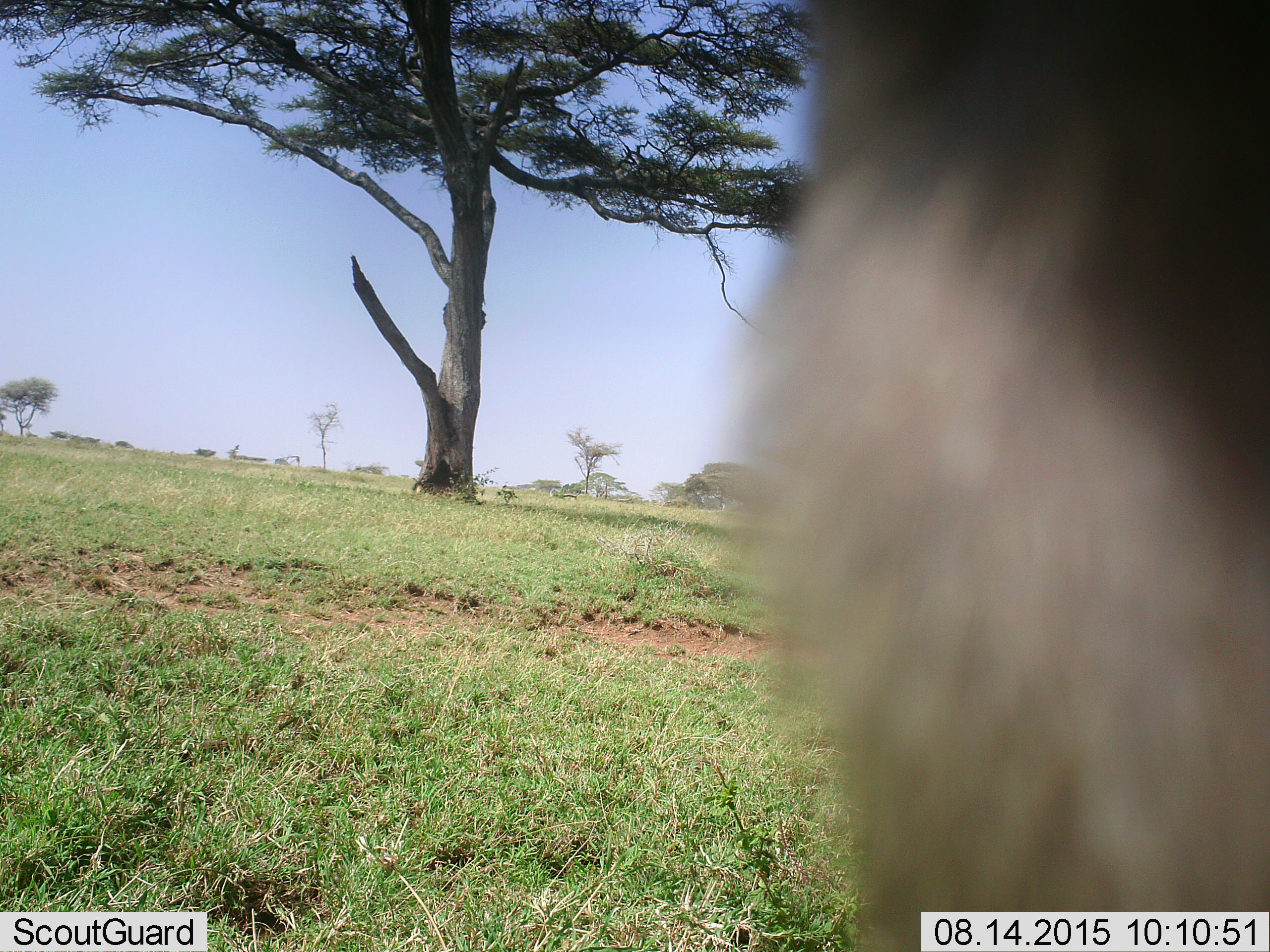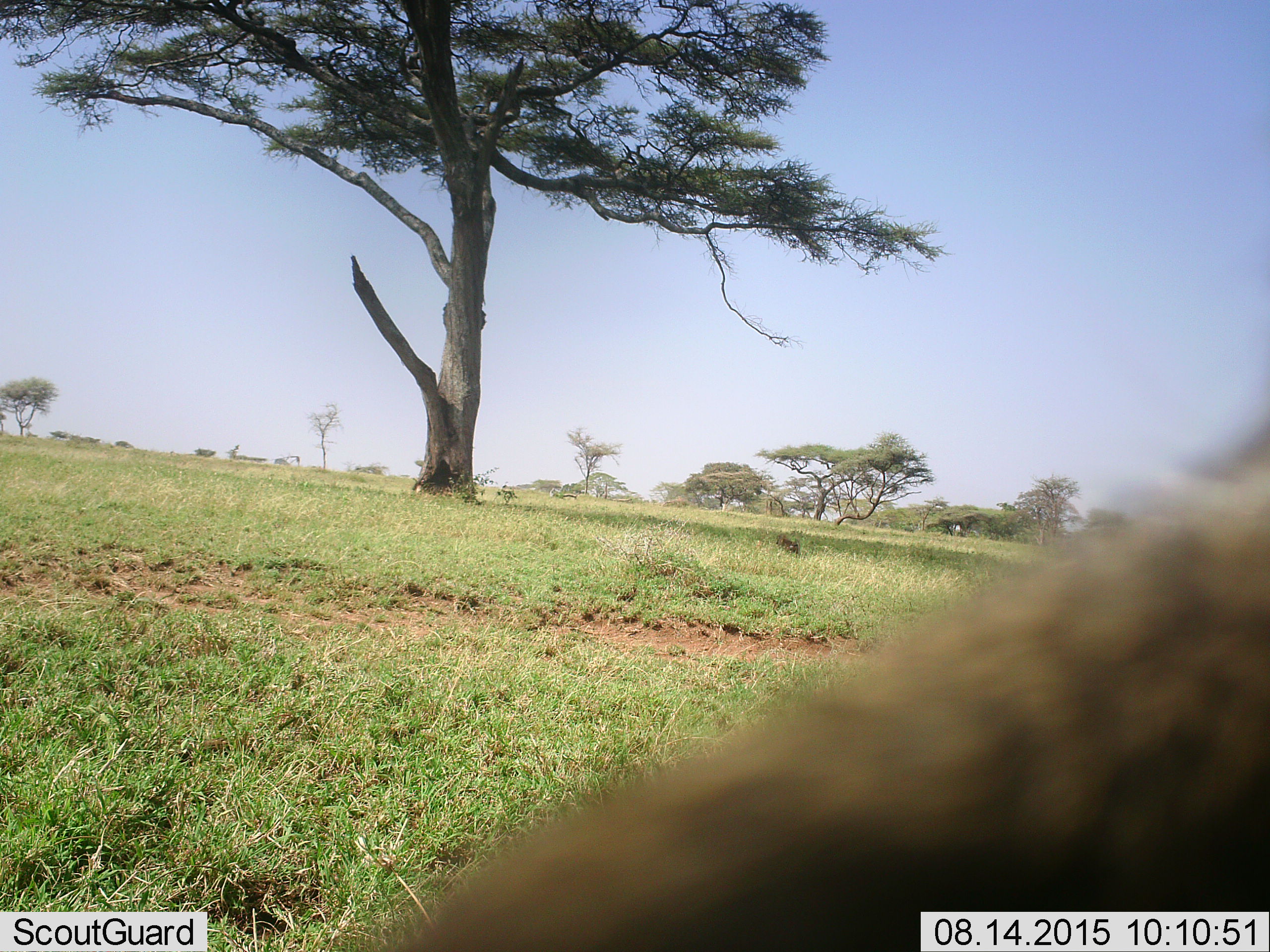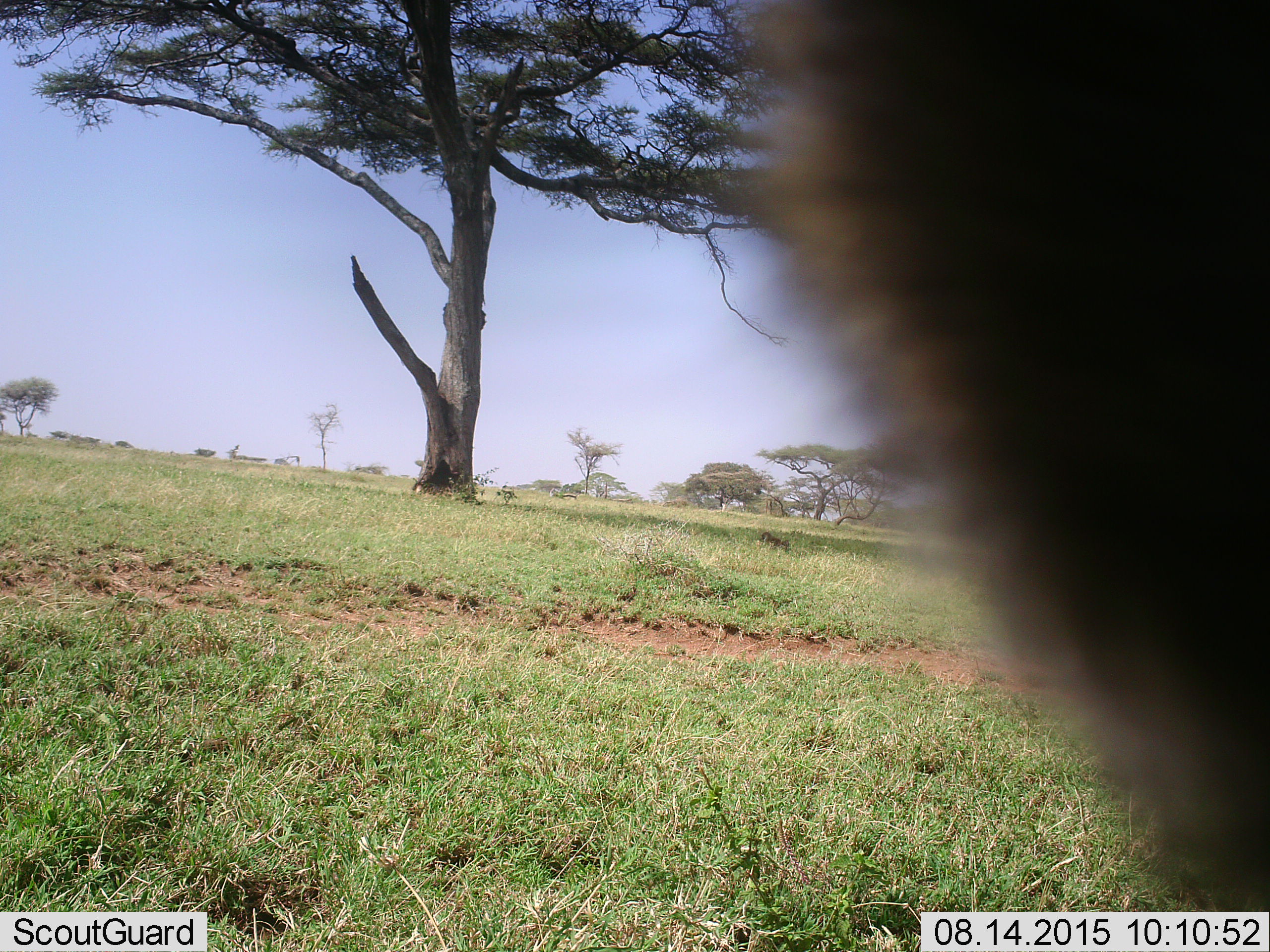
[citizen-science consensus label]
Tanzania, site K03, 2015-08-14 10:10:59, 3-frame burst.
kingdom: Animalia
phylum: Chordata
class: Mammalia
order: Primates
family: Cercopithecidae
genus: Papio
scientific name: Papio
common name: baboon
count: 2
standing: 0%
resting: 0%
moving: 100%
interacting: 0%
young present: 0%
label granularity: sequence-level